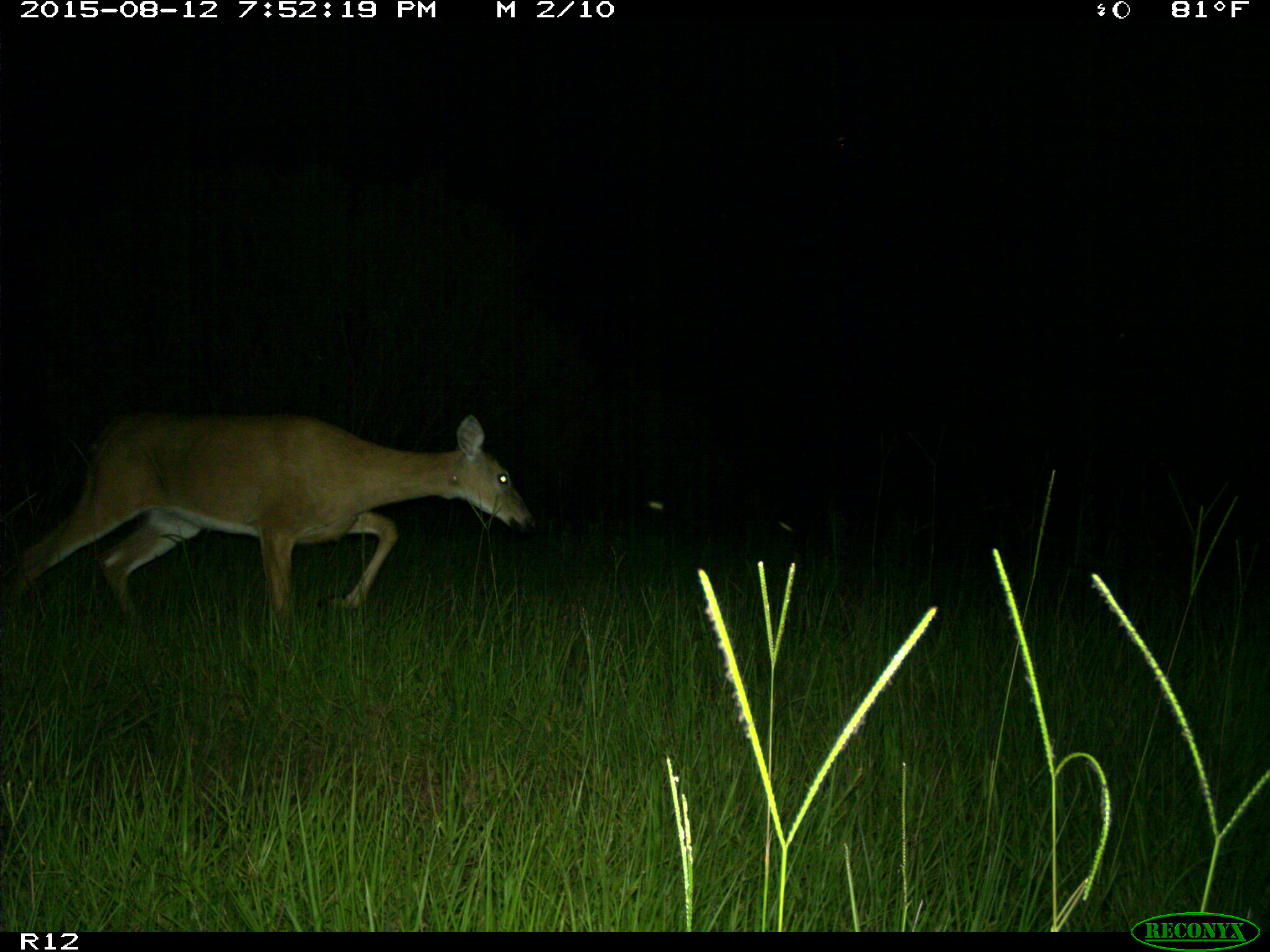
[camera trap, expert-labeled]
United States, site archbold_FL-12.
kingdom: Animalia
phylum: Chordata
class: Mammalia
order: Artiodactyla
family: Cervidae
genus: Odocoileus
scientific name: Odocoileus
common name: deer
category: unidentified deer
Unidentified deer (deer) (Odocoileus).